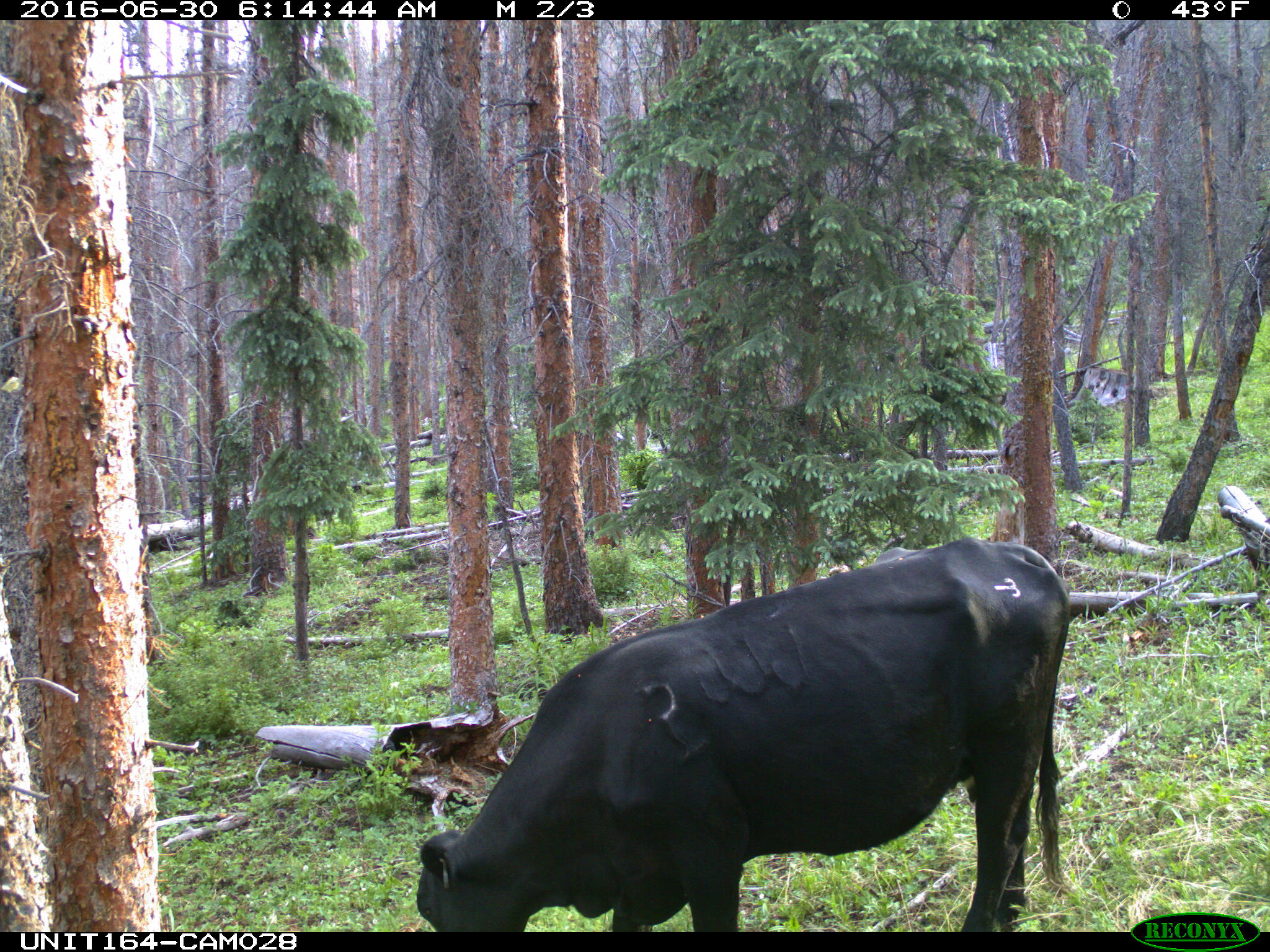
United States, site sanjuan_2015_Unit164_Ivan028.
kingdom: Animalia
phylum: Chordata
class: Mammalia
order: Artiodactyla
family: Bovidae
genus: Bos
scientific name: Bos taurus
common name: domestic cow